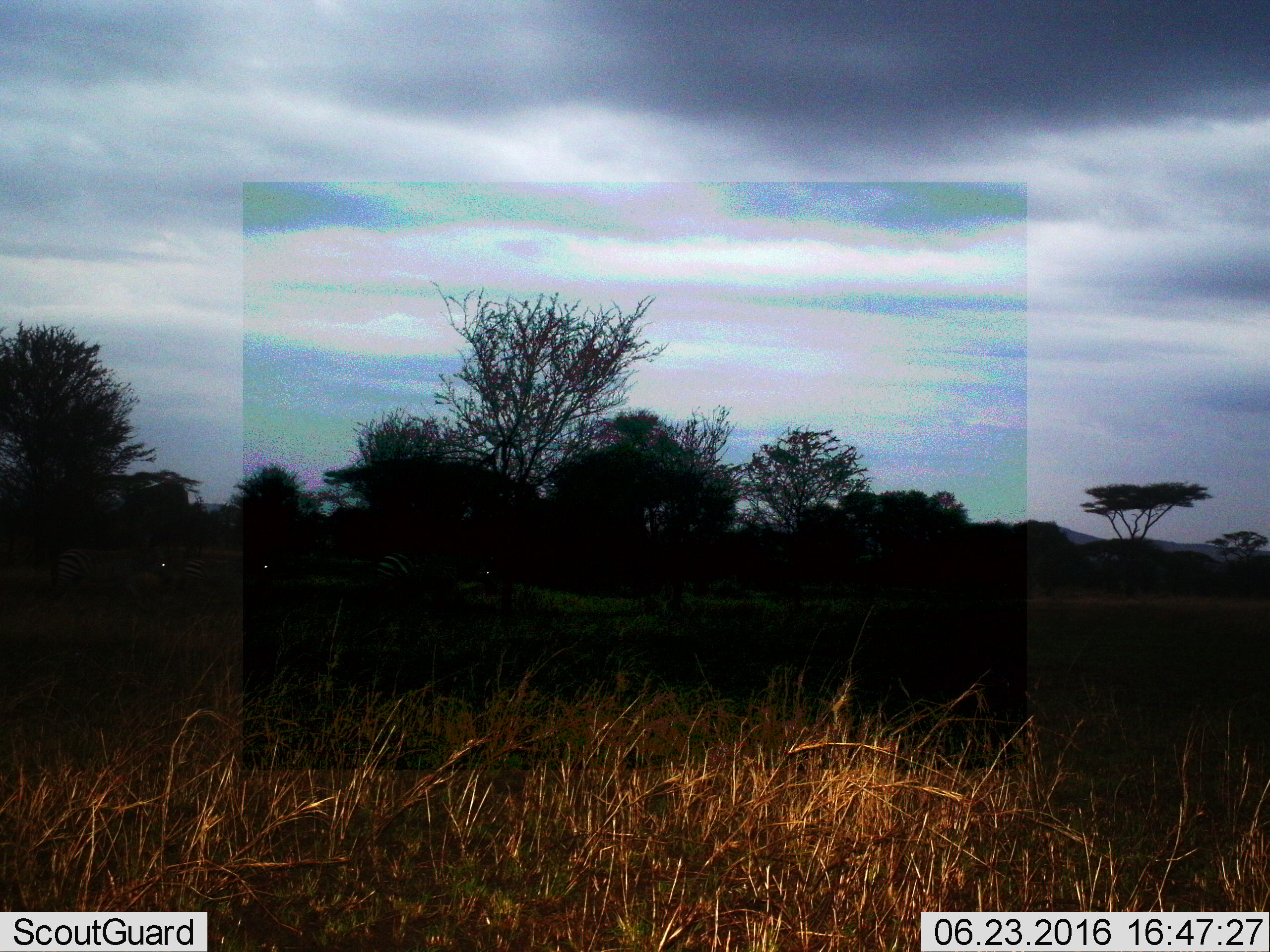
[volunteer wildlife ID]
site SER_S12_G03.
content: unidentified animal